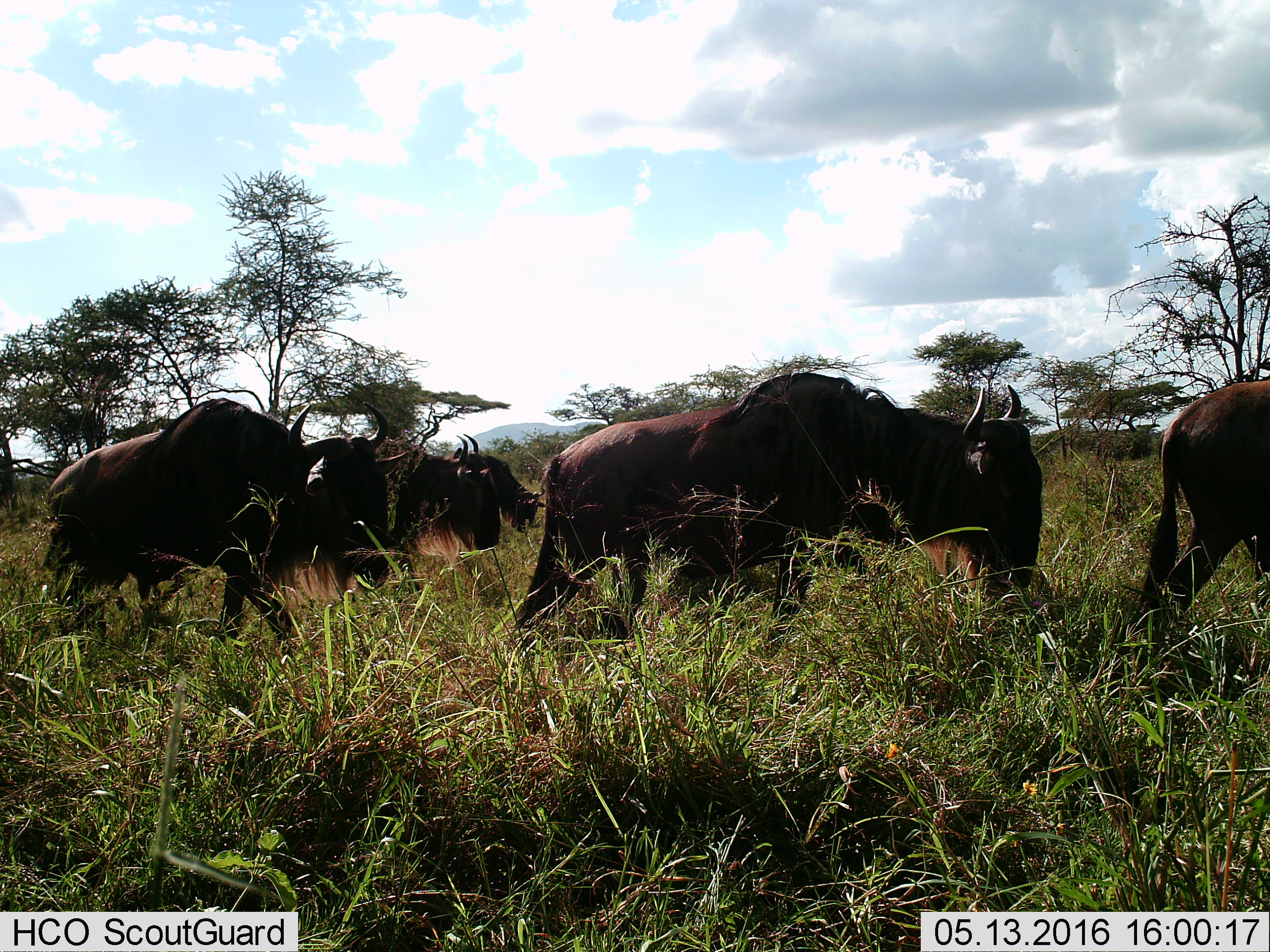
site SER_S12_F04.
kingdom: Animalia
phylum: Chordata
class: Mammalia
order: Artiodactyla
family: Bovidae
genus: Connochaetes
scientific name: Connochaetes taurinus taurinus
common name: blue wildebeest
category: wildebeestblue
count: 6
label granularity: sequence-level